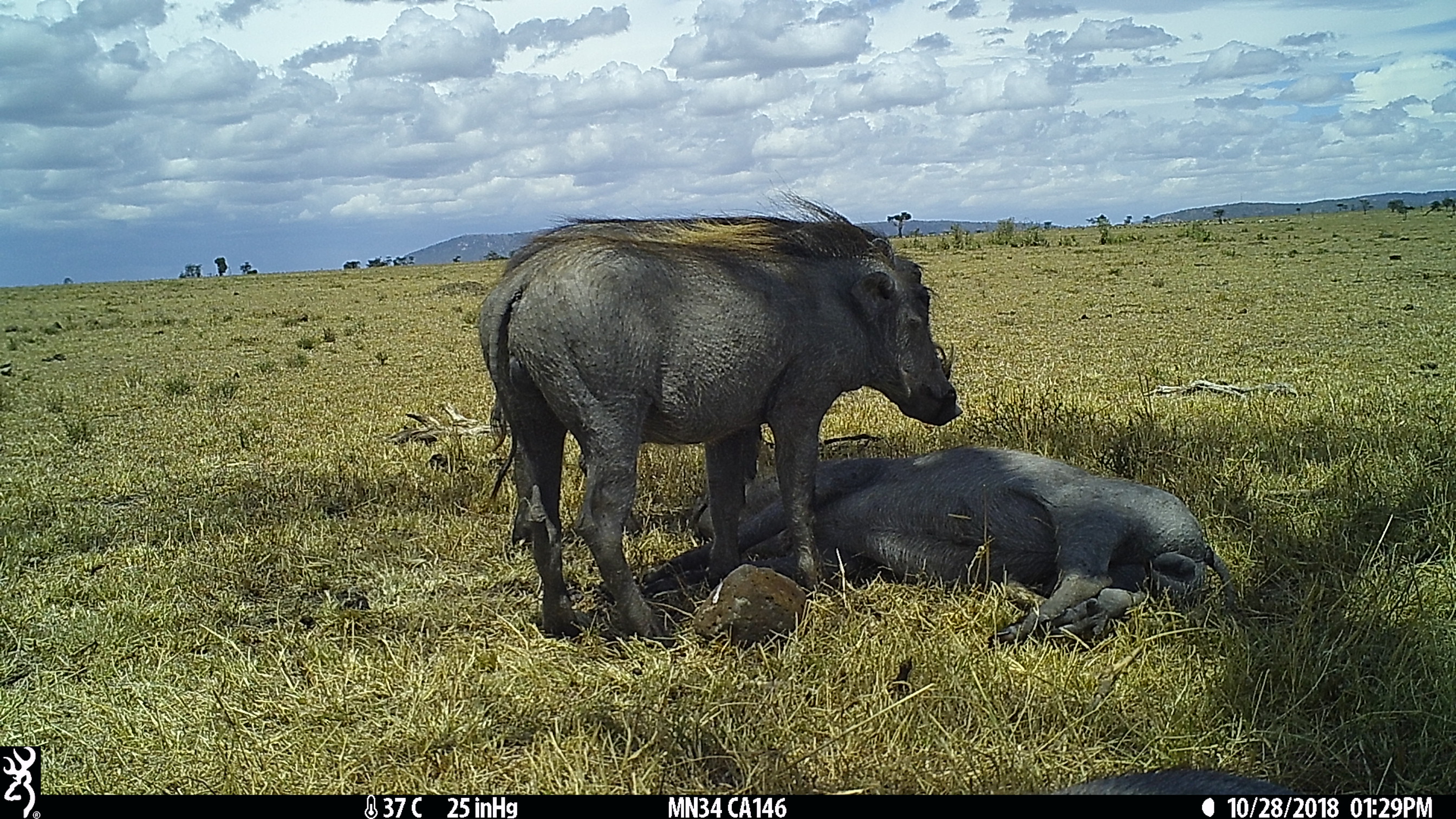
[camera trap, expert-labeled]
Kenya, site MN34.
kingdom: Animalia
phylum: Chordata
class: Mammalia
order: Artiodactyla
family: Suidae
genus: Phacochoerus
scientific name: Phacochoerus africanus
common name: common warthog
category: warthog